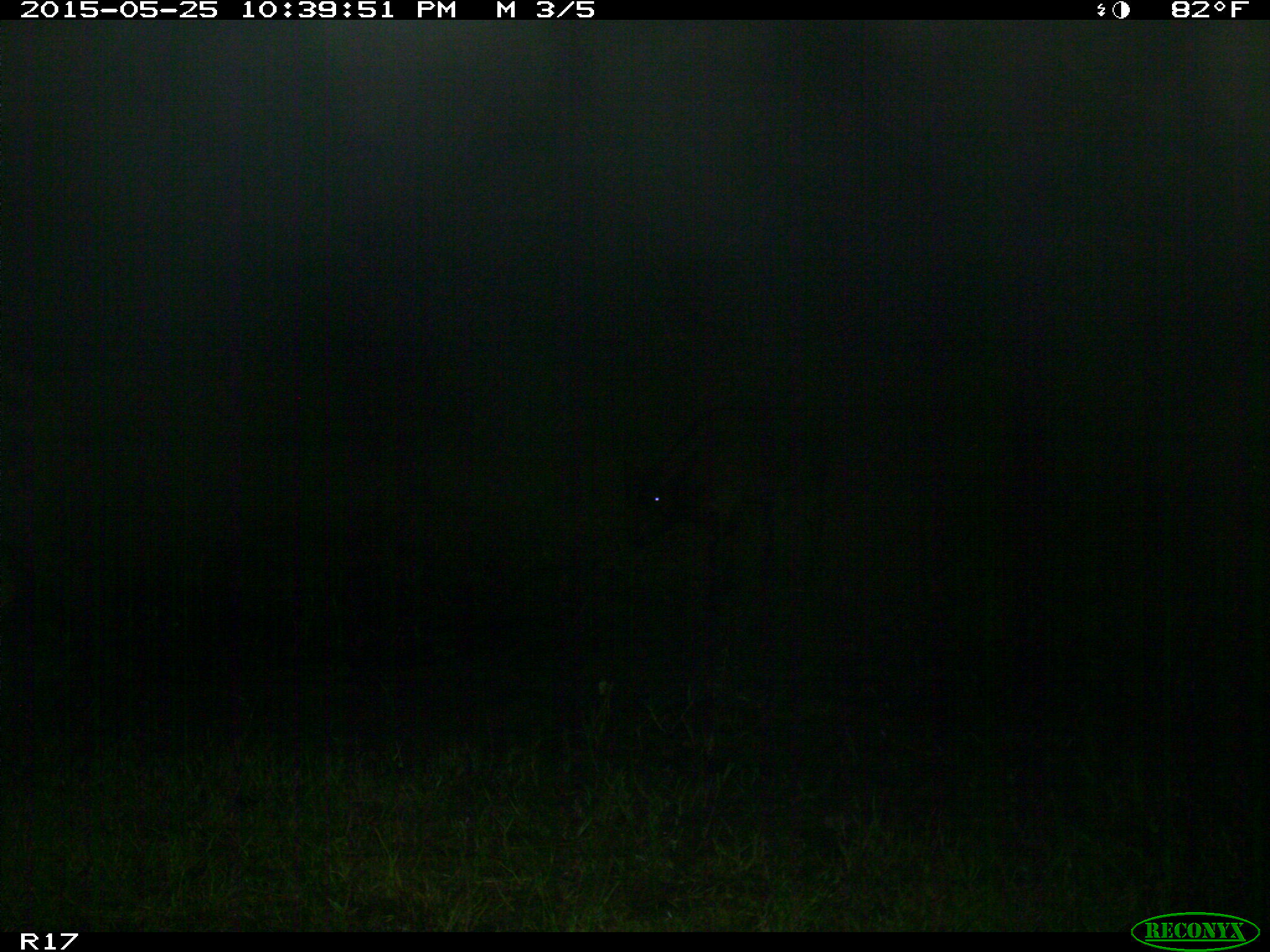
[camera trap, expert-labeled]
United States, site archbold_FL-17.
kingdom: Animalia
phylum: Chordata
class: Mammalia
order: Artiodactyla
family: Bovidae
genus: Bos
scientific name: Bos taurus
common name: domestic cow